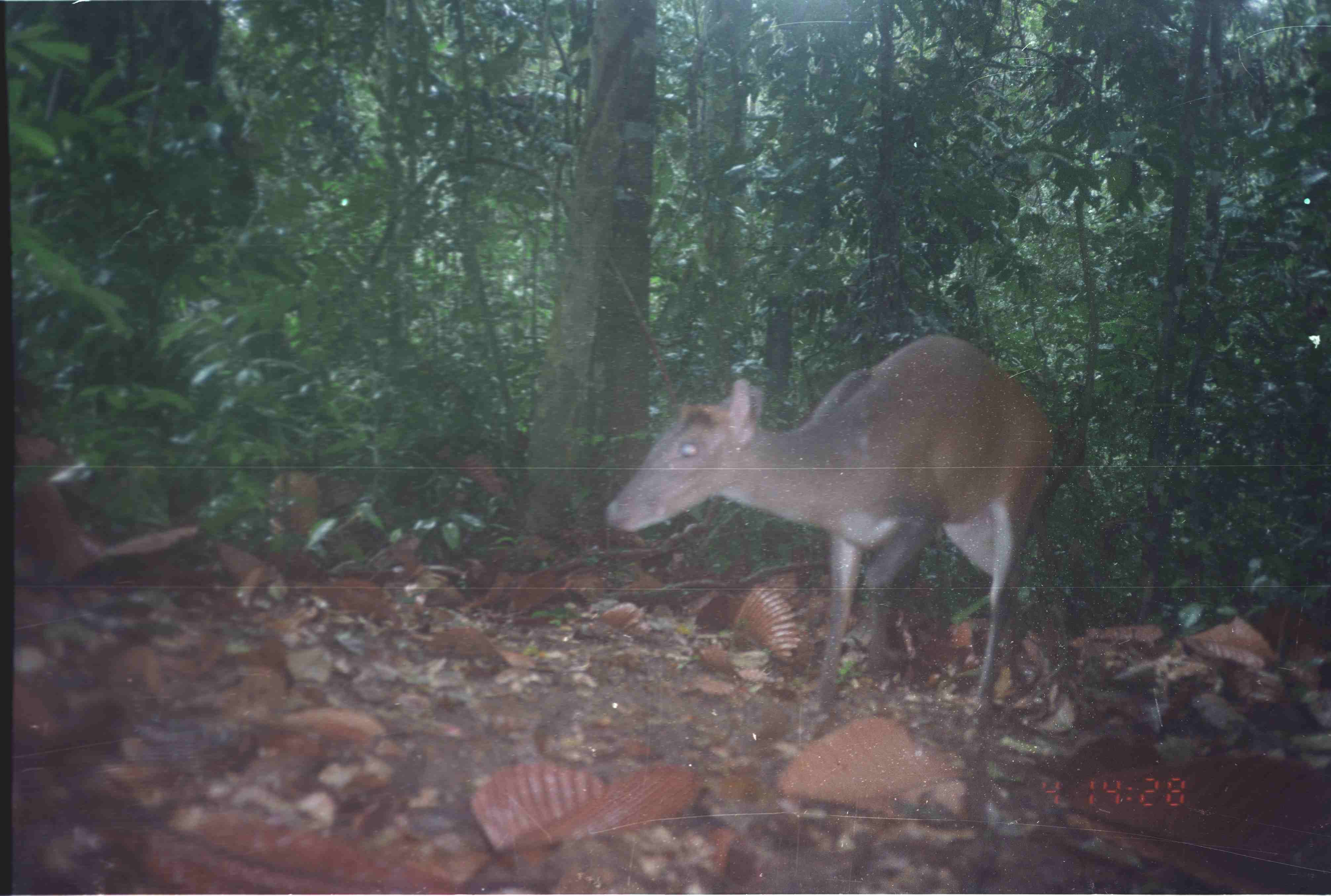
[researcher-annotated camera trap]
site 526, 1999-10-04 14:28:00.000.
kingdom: Animalia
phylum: Chordata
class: Mammalia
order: Artiodactyla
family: Cervidae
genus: Muntiacus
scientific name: Muntiacus muntjak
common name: southern red muntjac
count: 1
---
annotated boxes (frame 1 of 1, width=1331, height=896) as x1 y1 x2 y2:
muntiacus muntjak: 601 333 1053 721